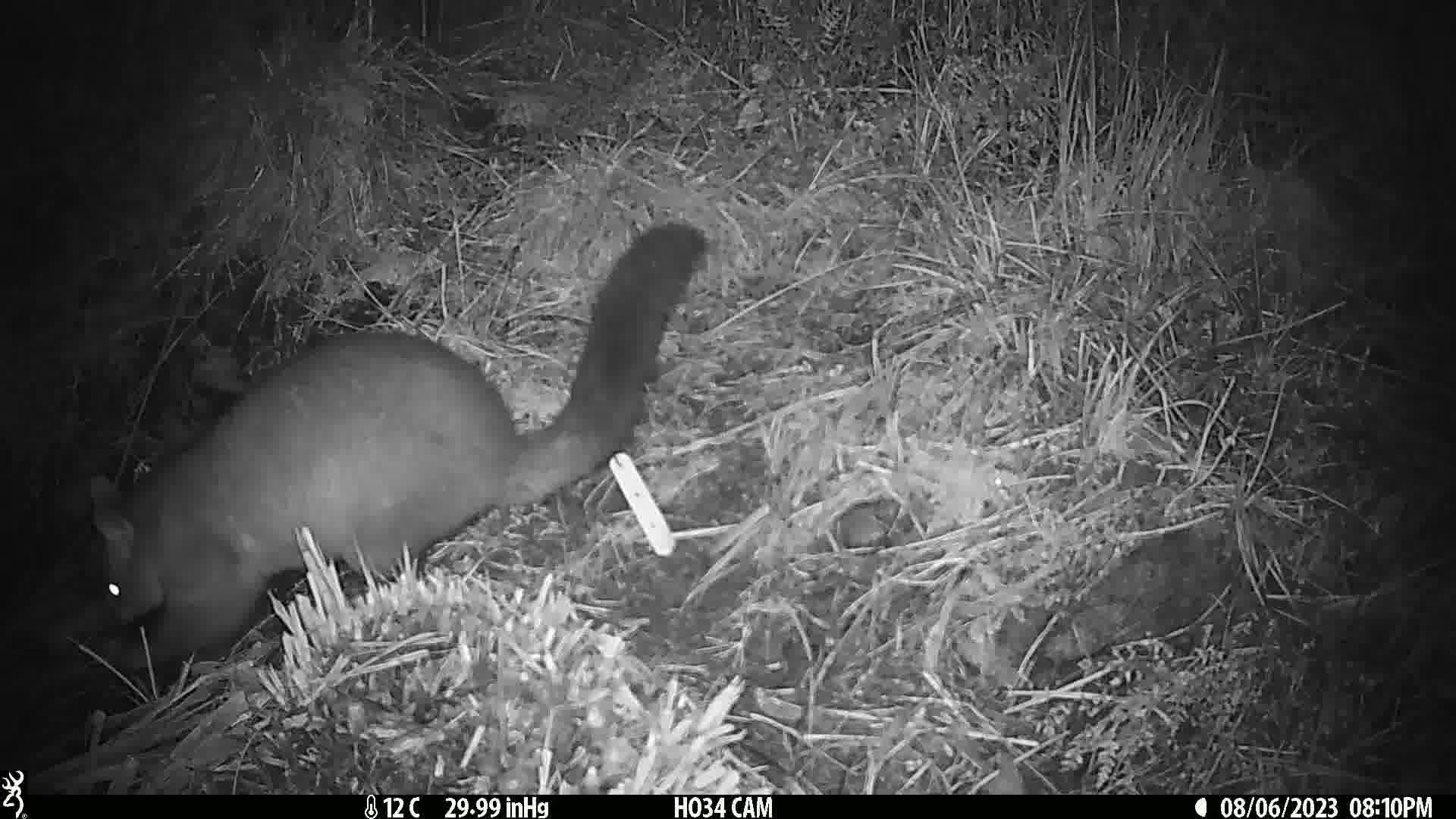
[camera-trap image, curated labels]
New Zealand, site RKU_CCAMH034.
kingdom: Animalia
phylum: Chordata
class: Mammalia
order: Diprotodontia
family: Phalangeridae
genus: Trichosurus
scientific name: Trichosurus vulpecula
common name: common brushtail possum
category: possum